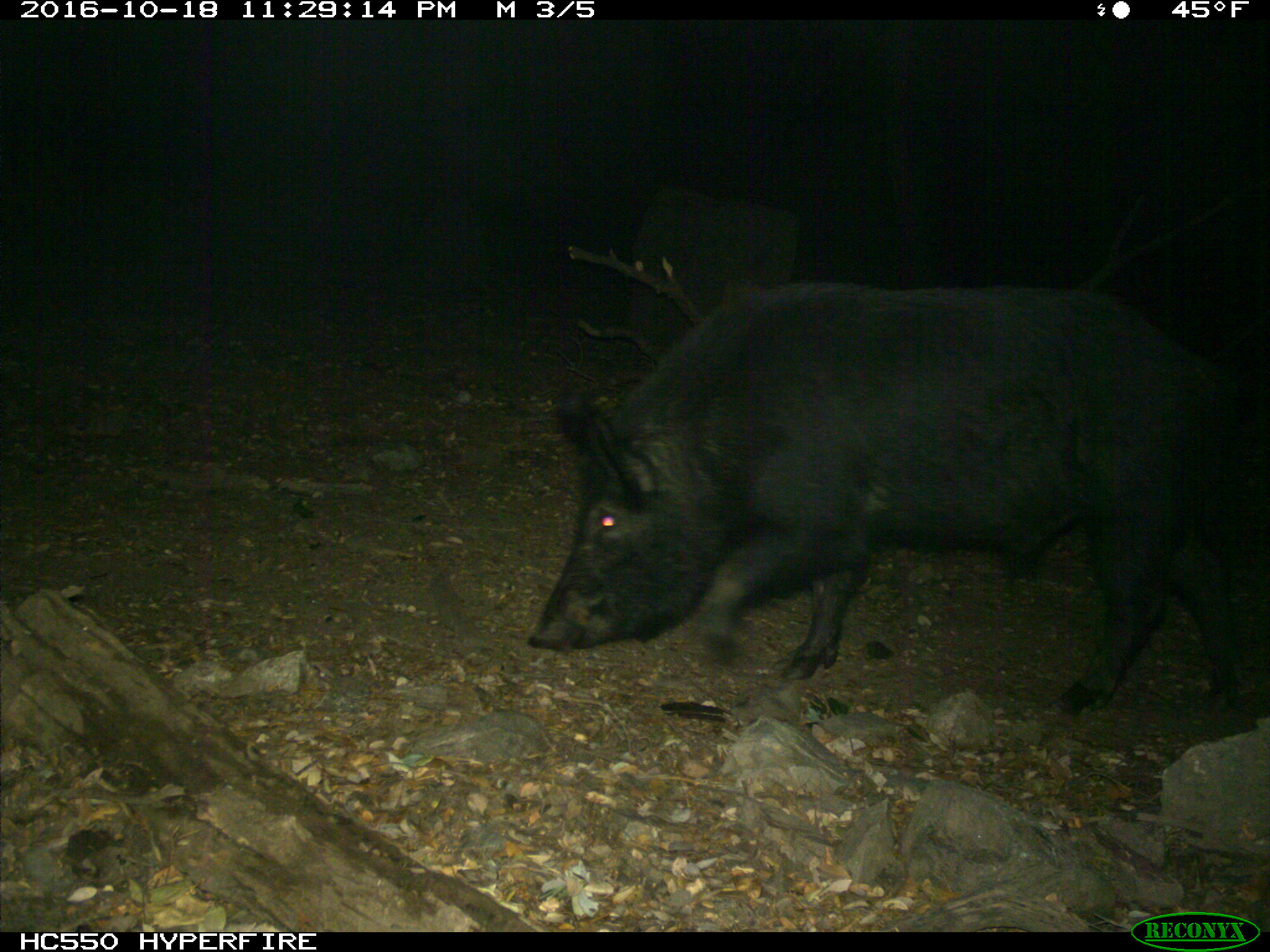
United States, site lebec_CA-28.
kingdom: Animalia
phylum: Chordata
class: Mammalia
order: Artiodactyla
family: Suidae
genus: Sus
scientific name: Sus scrofa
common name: wild boar